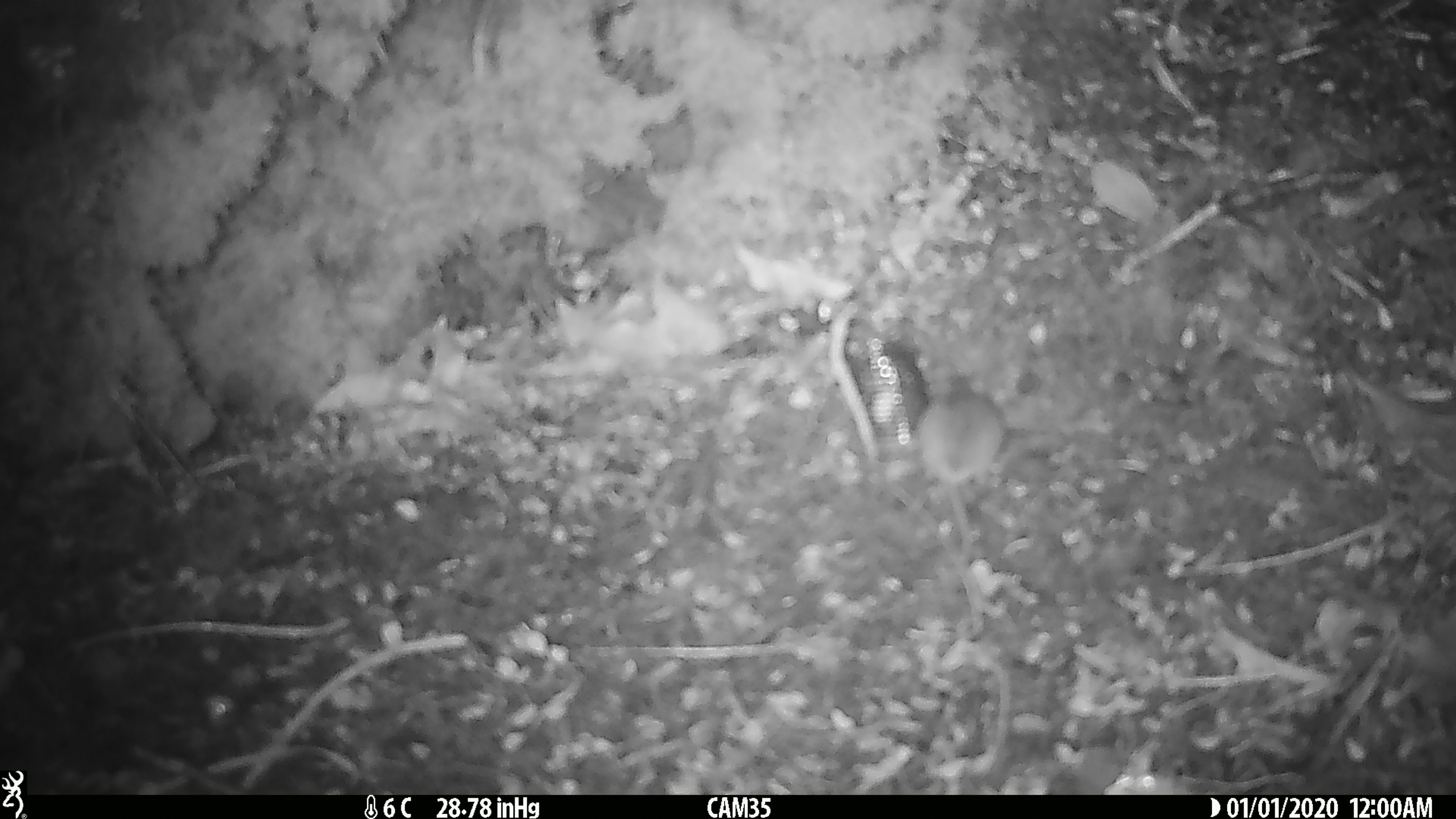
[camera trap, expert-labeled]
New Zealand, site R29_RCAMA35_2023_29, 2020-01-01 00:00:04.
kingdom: Animalia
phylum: Chordata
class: Mammalia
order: Rodentia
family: Muridae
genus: Mus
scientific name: Mus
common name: mouse